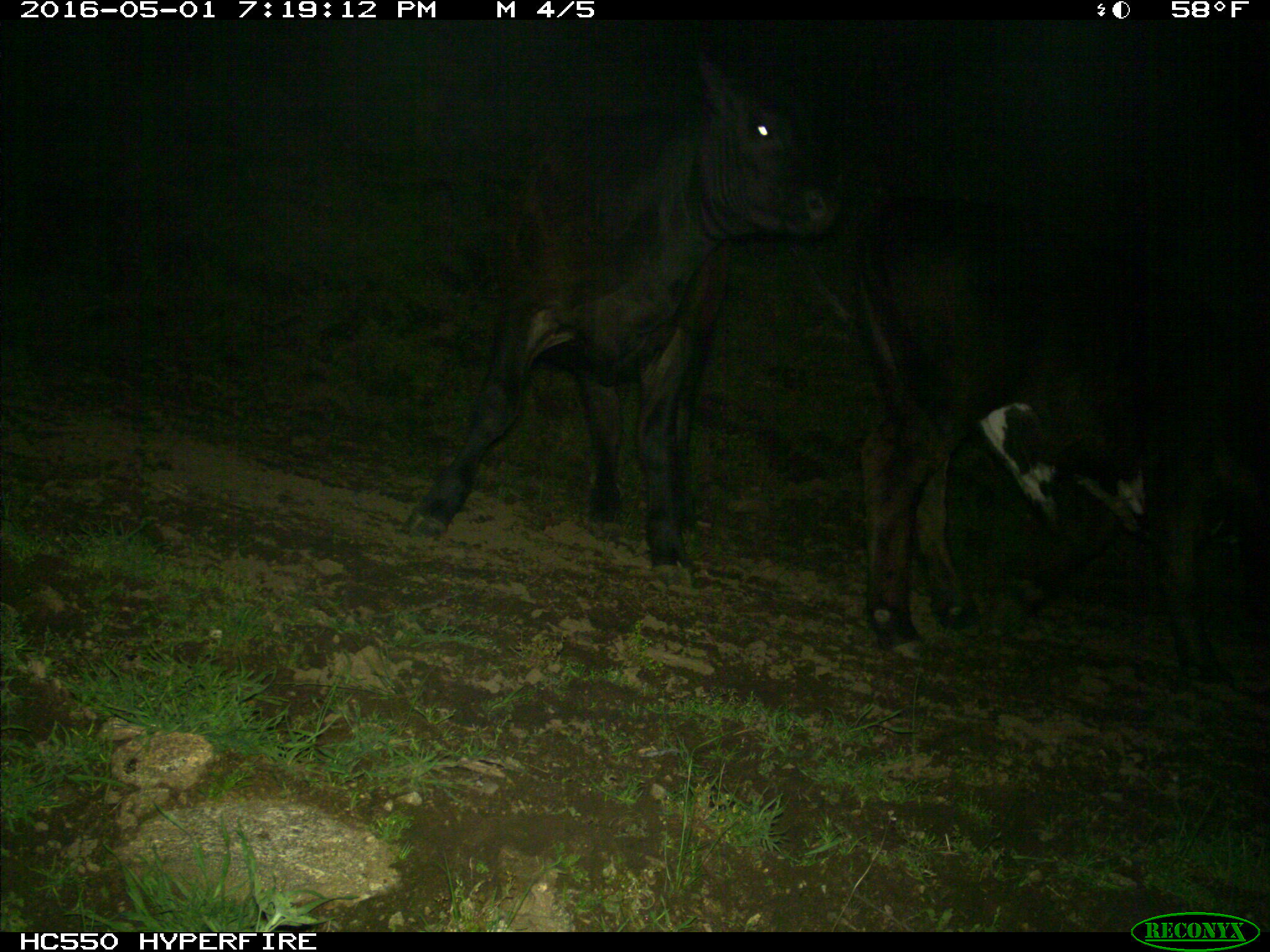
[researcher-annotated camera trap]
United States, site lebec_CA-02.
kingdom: Animalia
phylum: Chordata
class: Mammalia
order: Artiodactyla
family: Bovidae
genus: Bos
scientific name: Bos taurus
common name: domestic cow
Bos taurus (domestic cow).